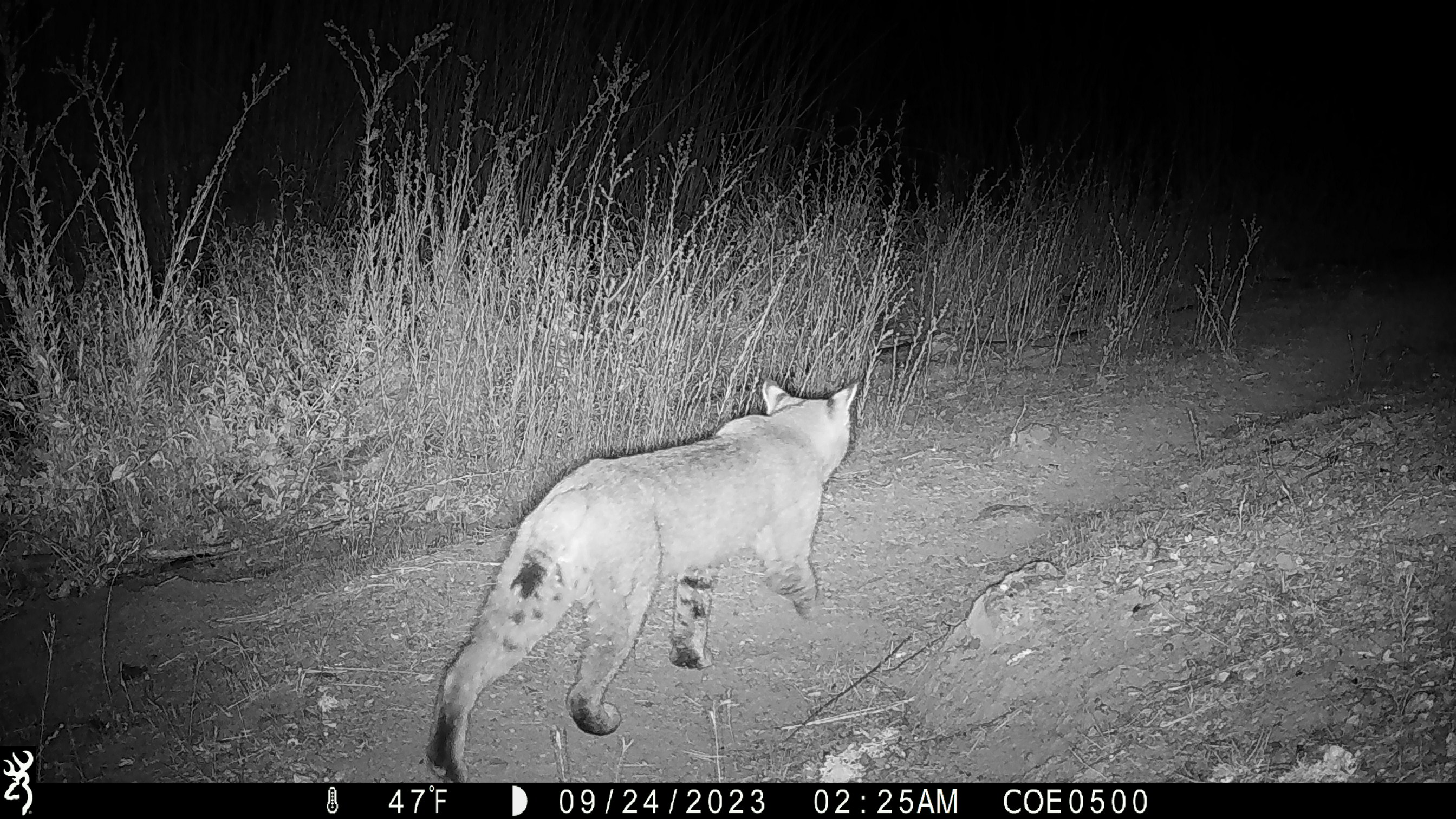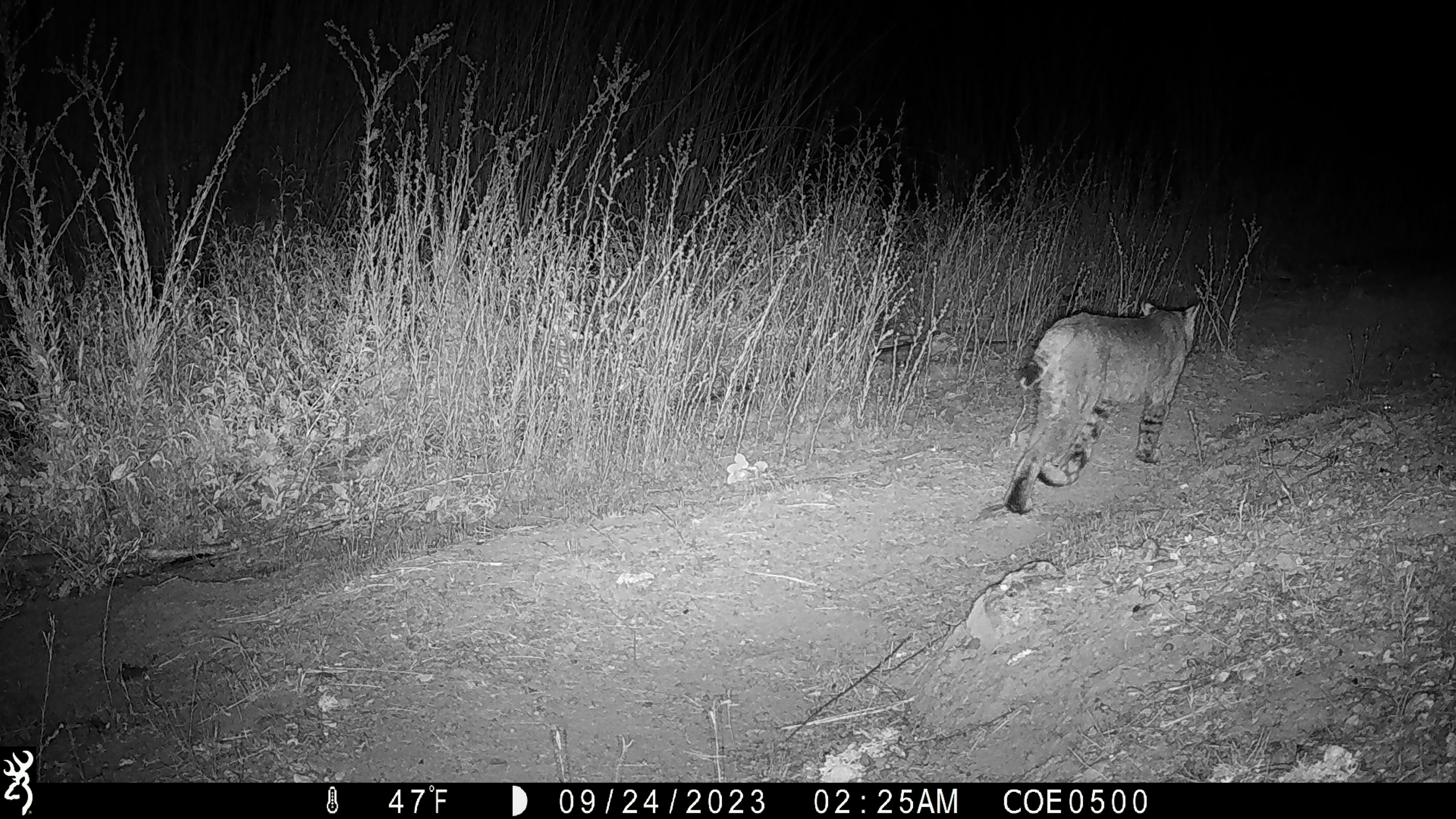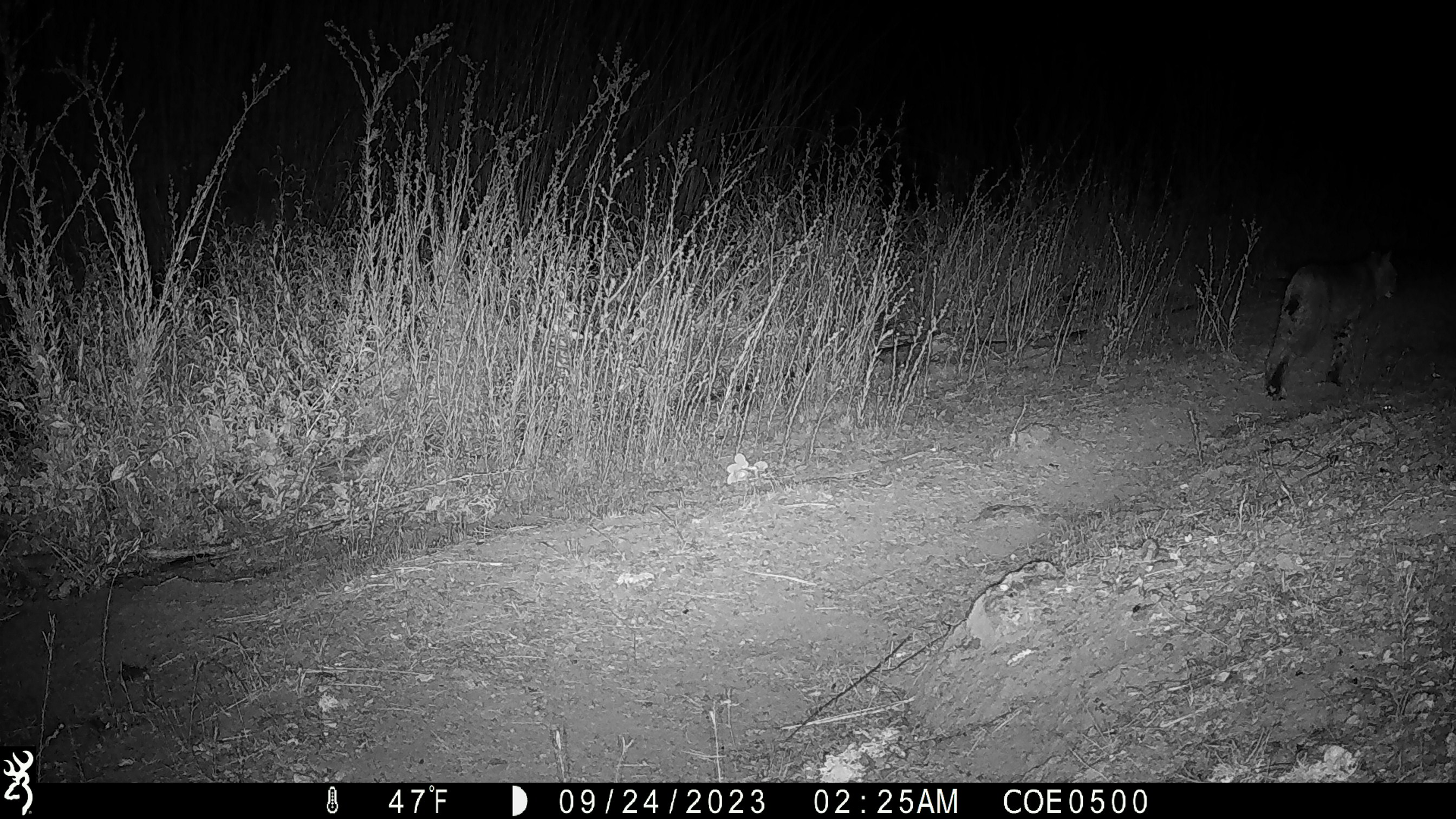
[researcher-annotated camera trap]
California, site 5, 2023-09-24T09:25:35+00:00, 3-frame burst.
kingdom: Animalia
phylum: Chordata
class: Mammalia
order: Carnivora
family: Felidae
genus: Lynx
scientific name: Lynx rufus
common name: bobcat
Bobcat (Lynx rufus).